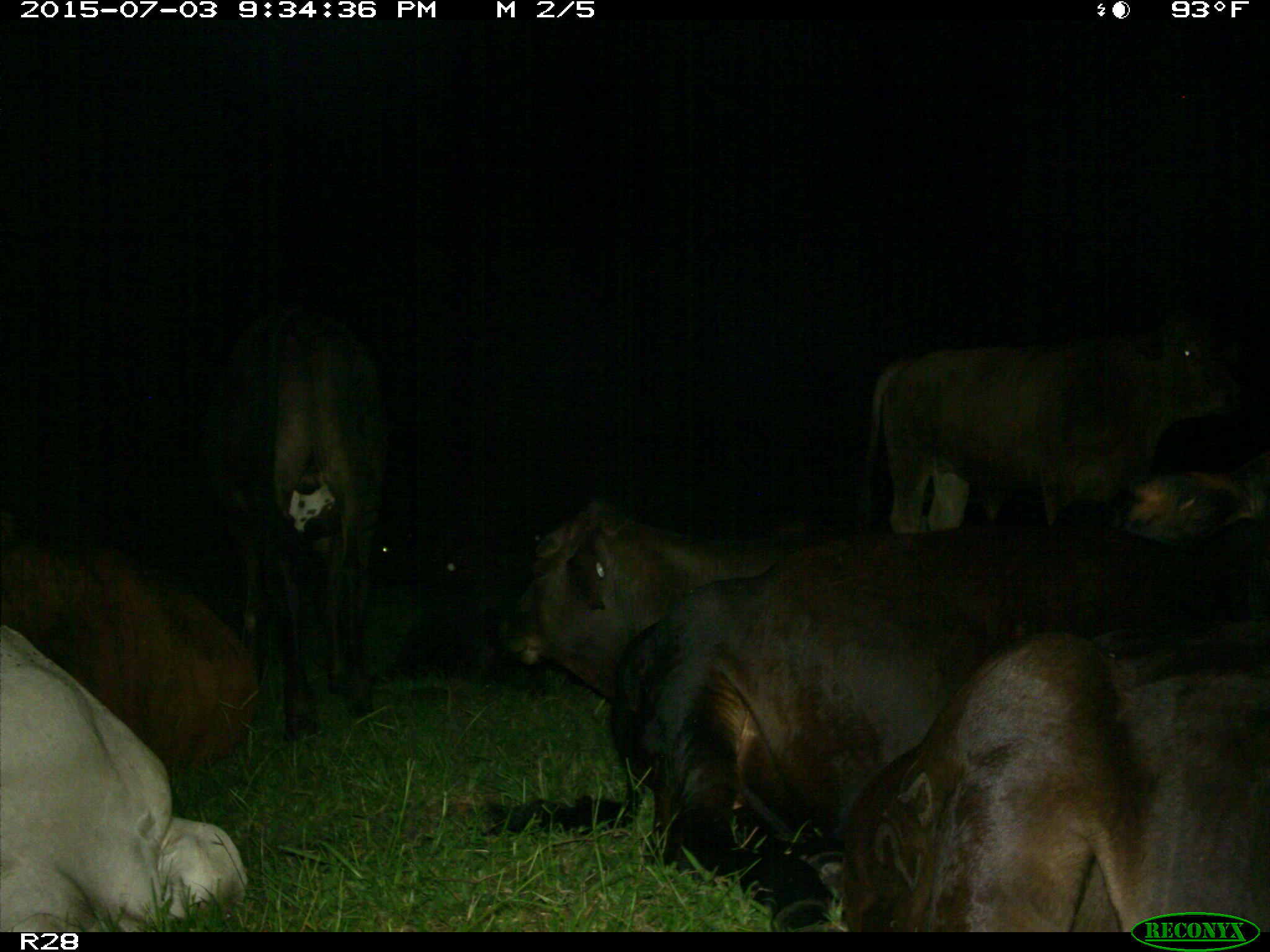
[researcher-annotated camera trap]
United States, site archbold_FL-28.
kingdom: Animalia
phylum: Chordata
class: Mammalia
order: Artiodactyla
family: Bovidae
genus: Bos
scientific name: Bos taurus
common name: domestic cow